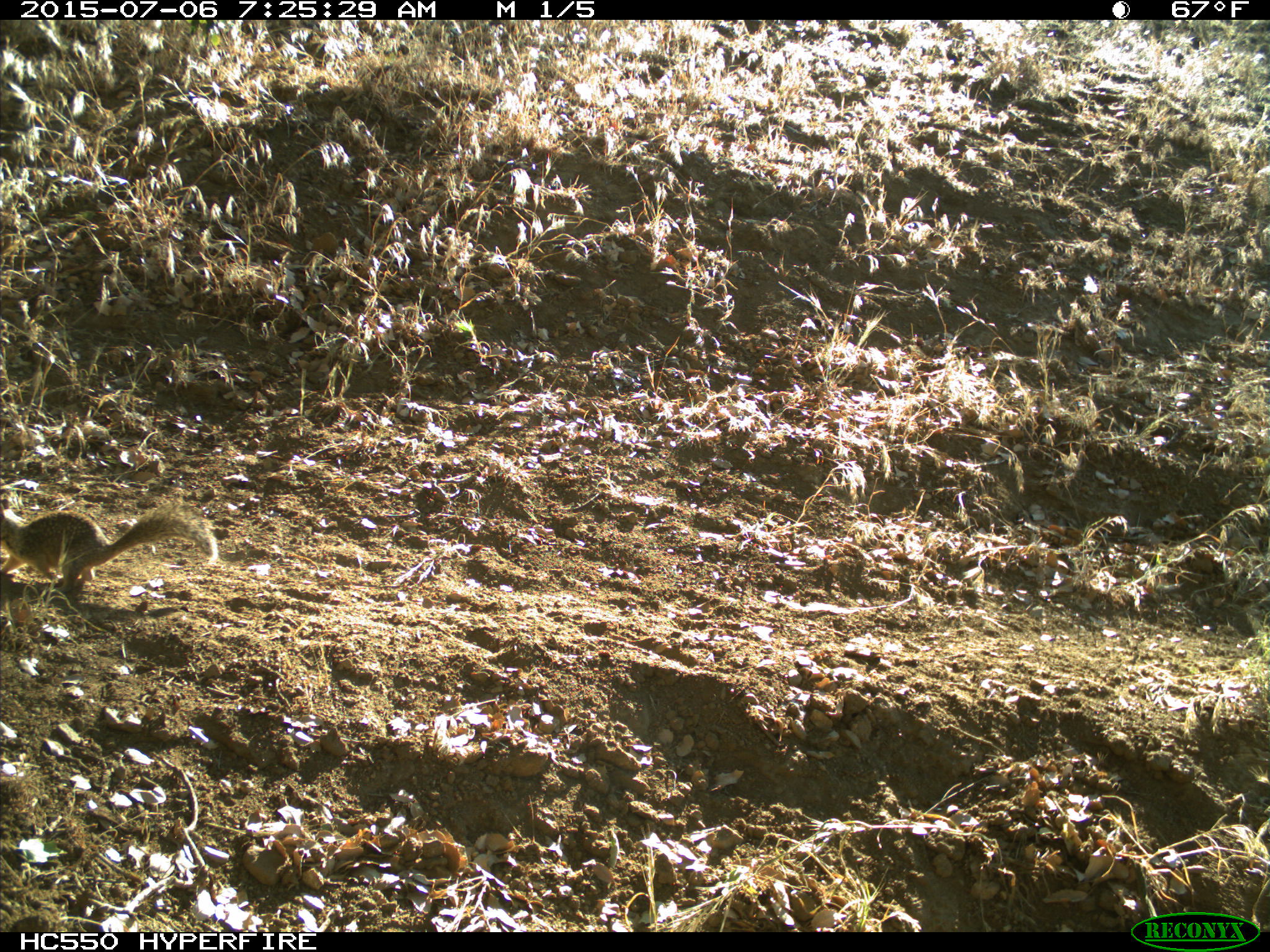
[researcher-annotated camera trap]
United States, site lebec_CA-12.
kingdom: Animalia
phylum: Chordata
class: Mammalia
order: Rodentia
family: Sciuridae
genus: Otospermophilus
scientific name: Otospermophilus beecheyi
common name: california ground squirrel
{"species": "Otospermophilus beecheyi (california ground squirrel)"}